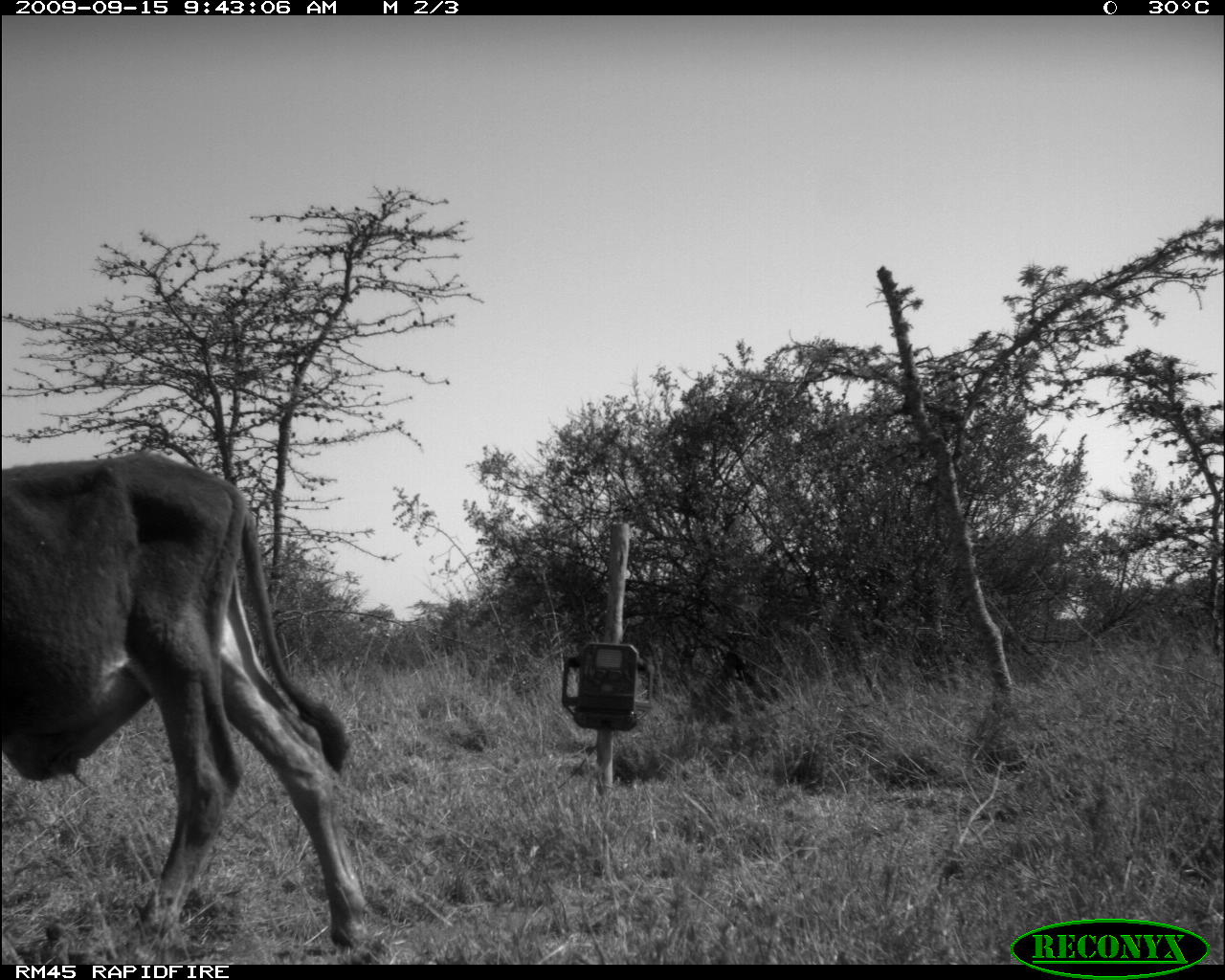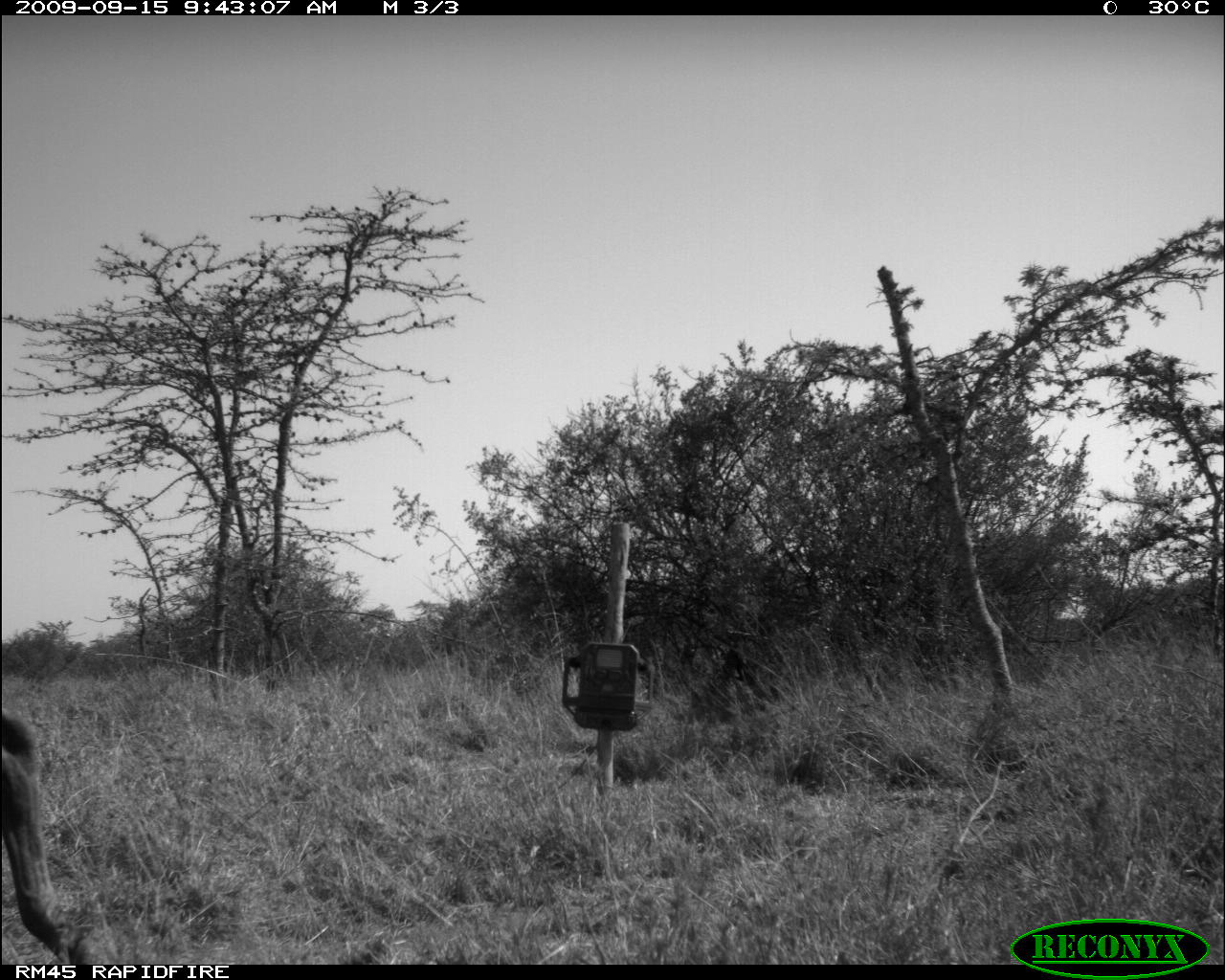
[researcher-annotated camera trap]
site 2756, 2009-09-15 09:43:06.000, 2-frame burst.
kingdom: Animalia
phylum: Chordata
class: Mammalia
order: Artiodactyla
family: Bovidae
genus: Bos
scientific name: Bos taurus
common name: domestic cattle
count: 1